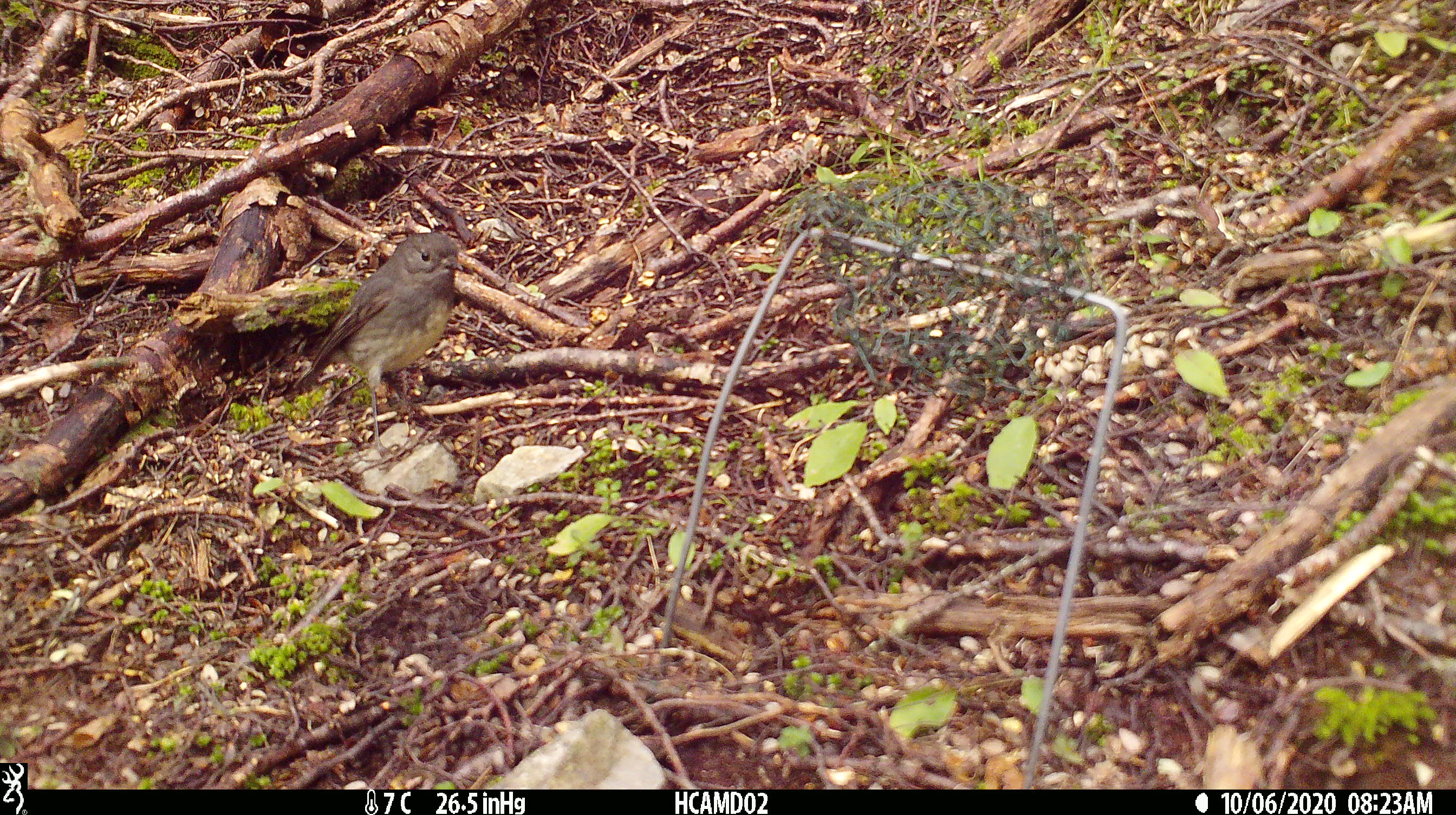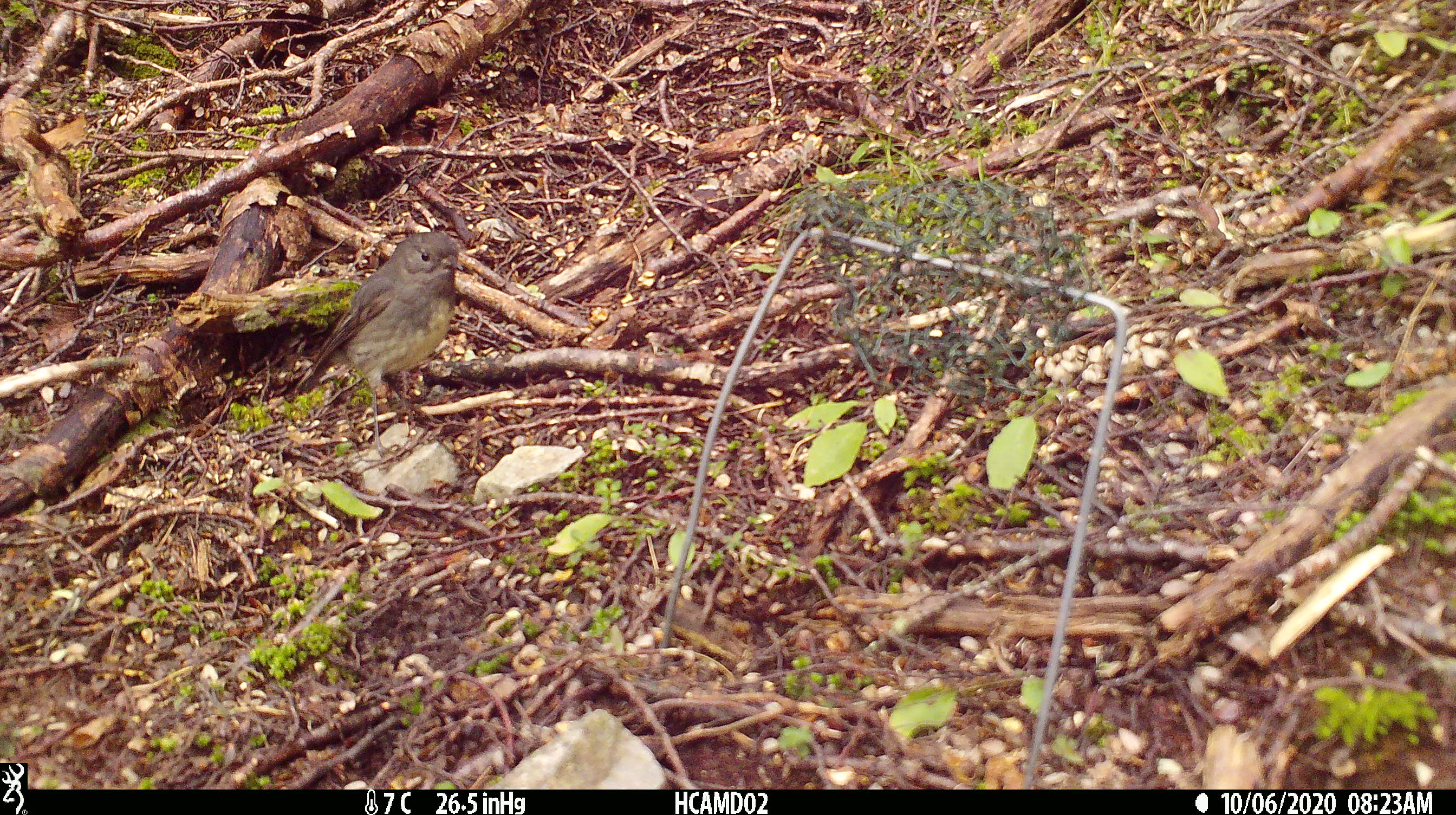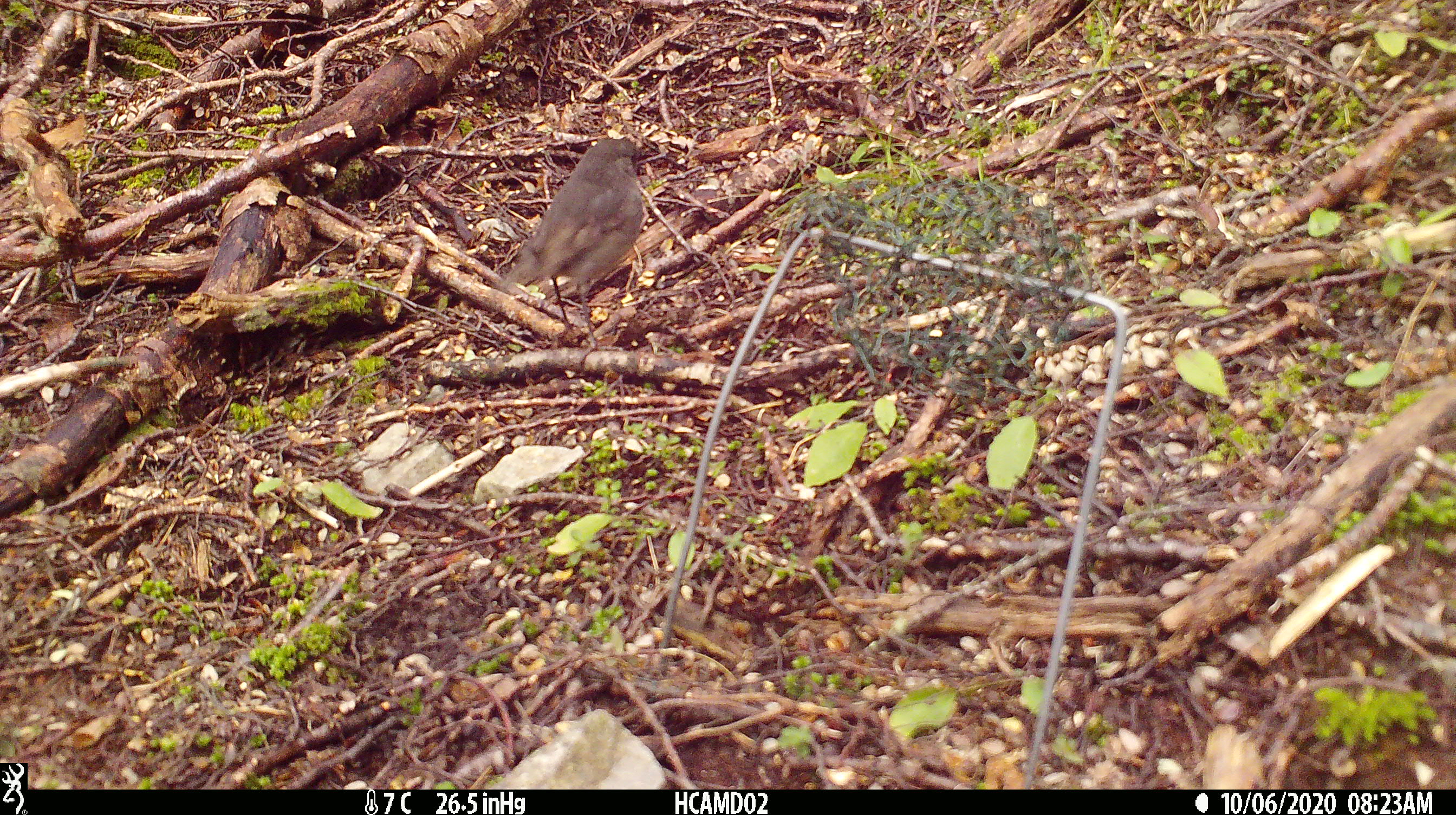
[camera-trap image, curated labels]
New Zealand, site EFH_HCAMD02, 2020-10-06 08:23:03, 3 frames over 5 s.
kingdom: Animalia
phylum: Chordata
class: Aves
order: Passeriformes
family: Petroicidae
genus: Petroica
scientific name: Petroica australis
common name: new zealand robin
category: robin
Robin (new zealand robin) (Petroica australis).